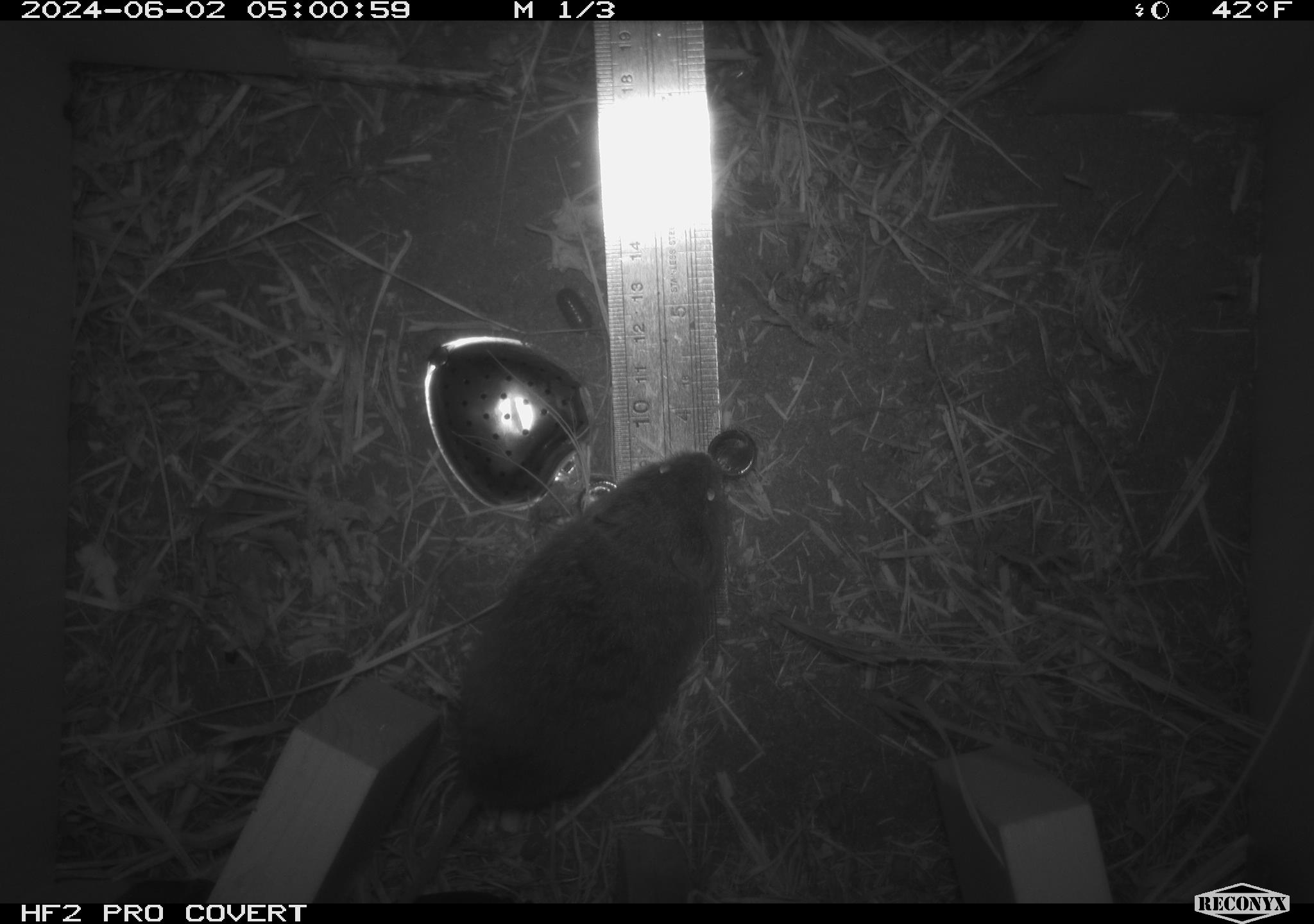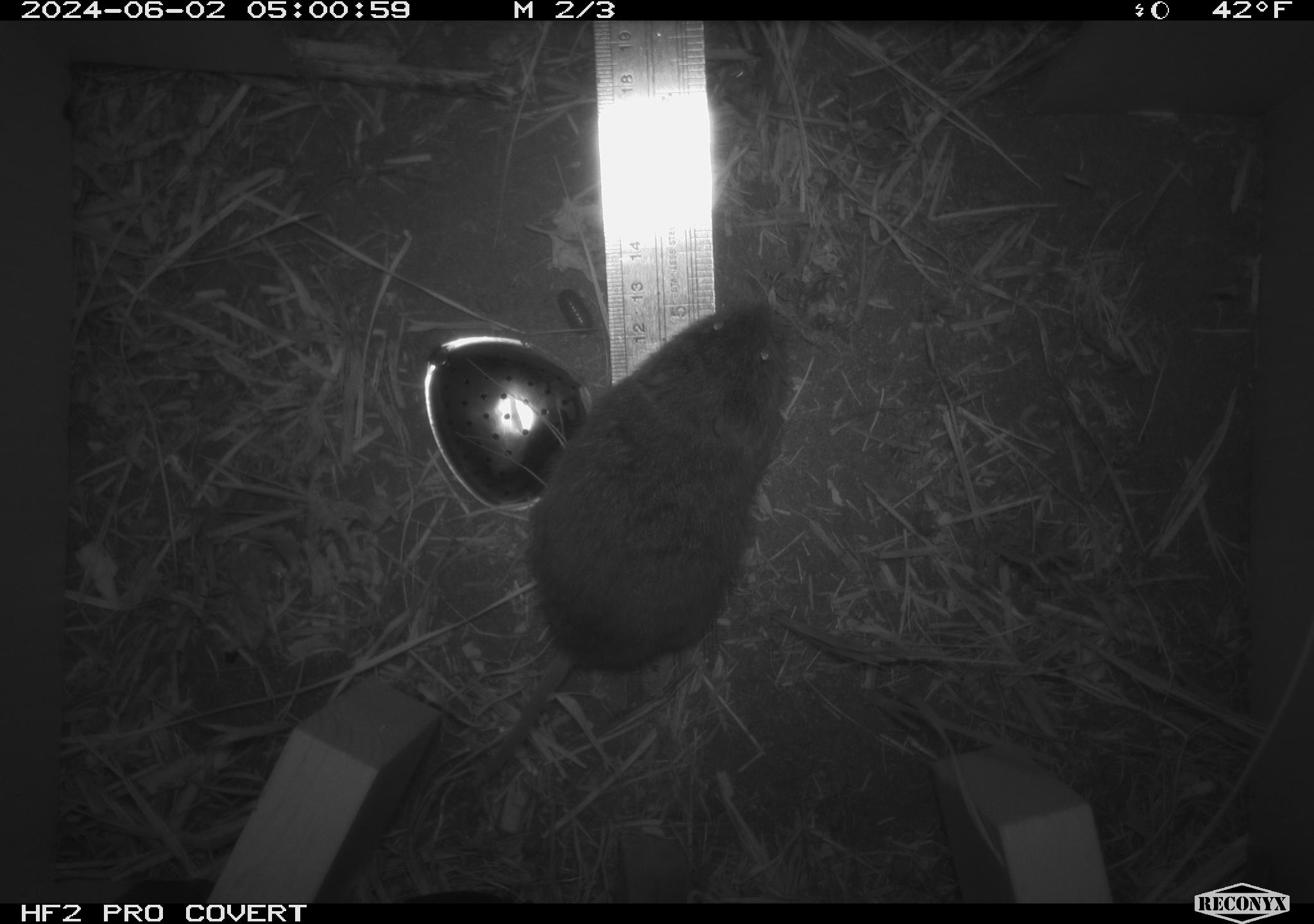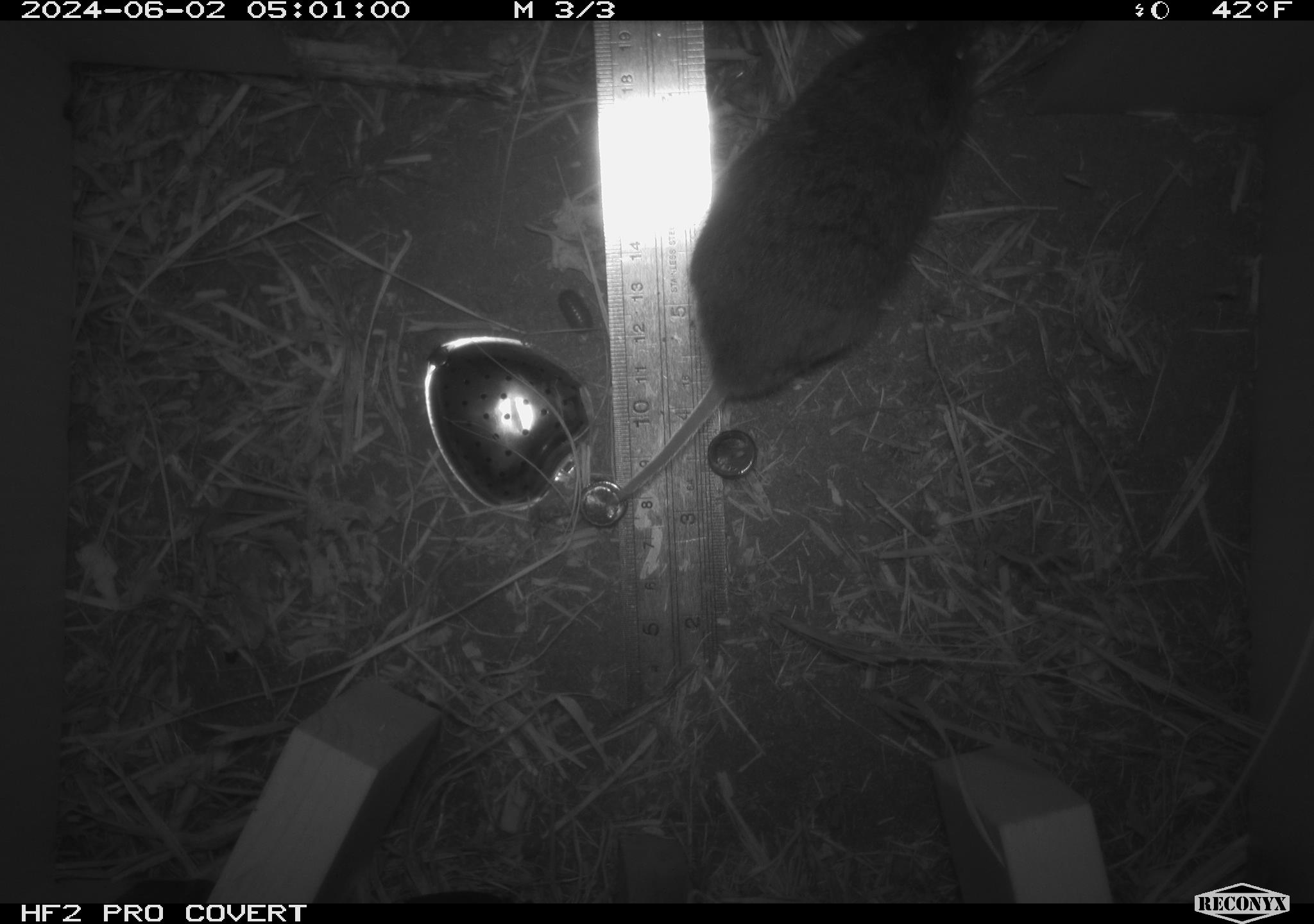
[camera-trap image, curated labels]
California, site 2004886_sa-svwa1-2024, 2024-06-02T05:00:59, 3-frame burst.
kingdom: Animalia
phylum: Chordata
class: Mammalia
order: Rodentia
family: Cricetidae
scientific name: Arvicolinae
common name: voles, lemmings, and muskrats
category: arvicolinae subfamily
Arvicolinae subfamily (voles, lemmings, and muskrats) (Arvicolinae).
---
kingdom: Animalia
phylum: Arthropoda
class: Malacostraca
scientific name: Malacostraca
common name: amphipods, crabs, isopods, krill, lobsters and shrimps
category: malacostracan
Malacostracan (amphipods, crabs, isopods, krill, lobsters and shrimps) (Malacostraca).